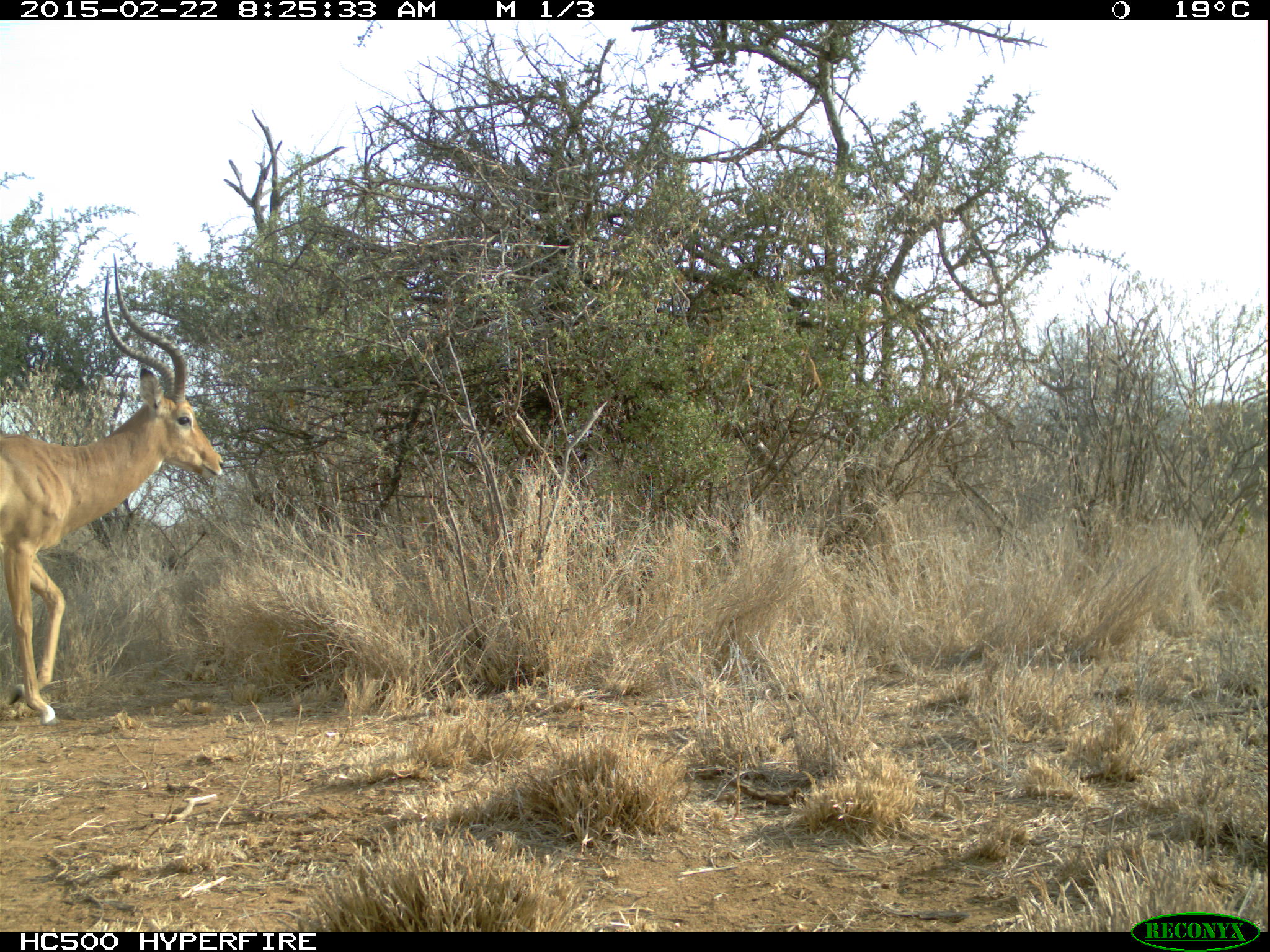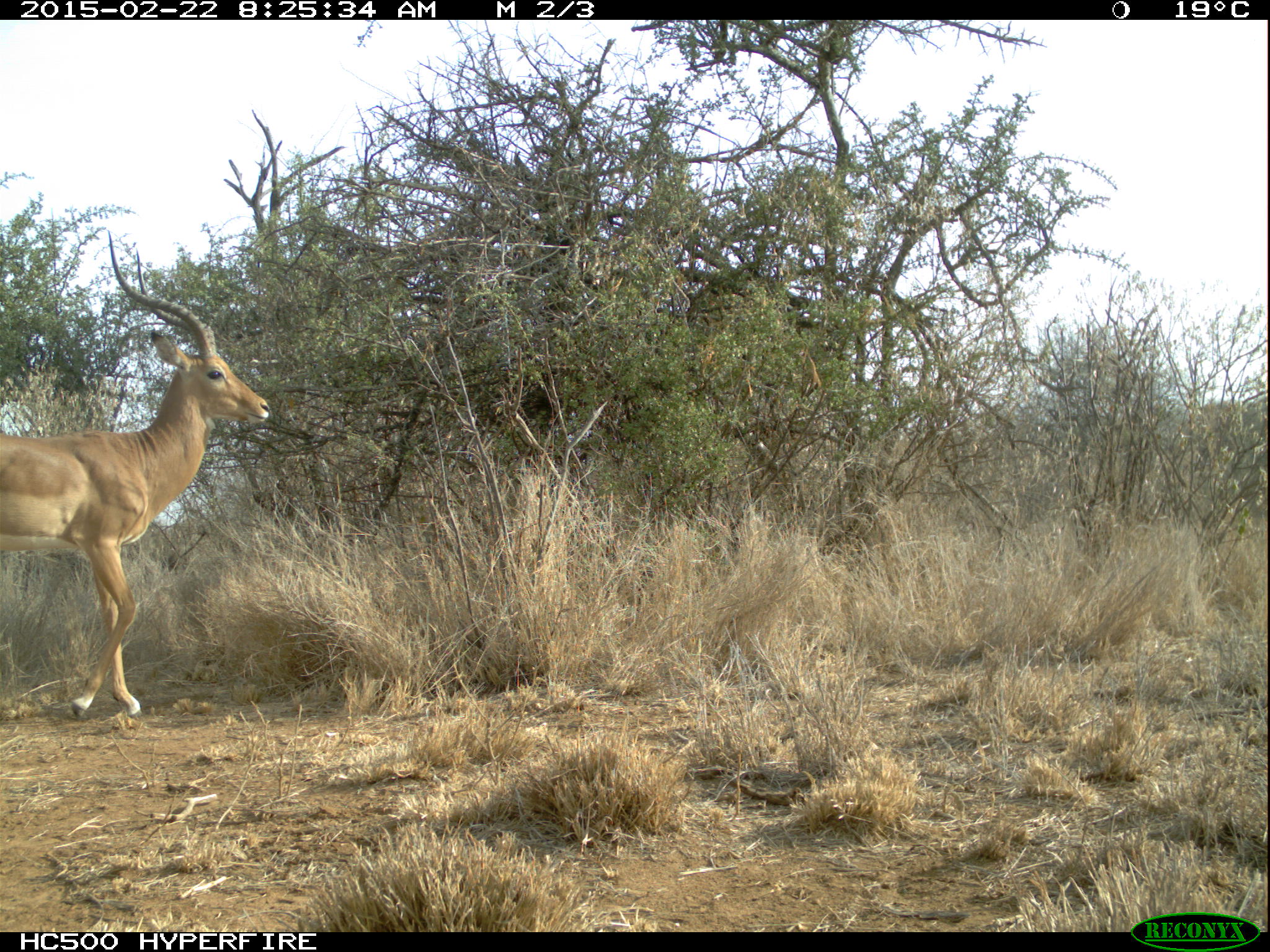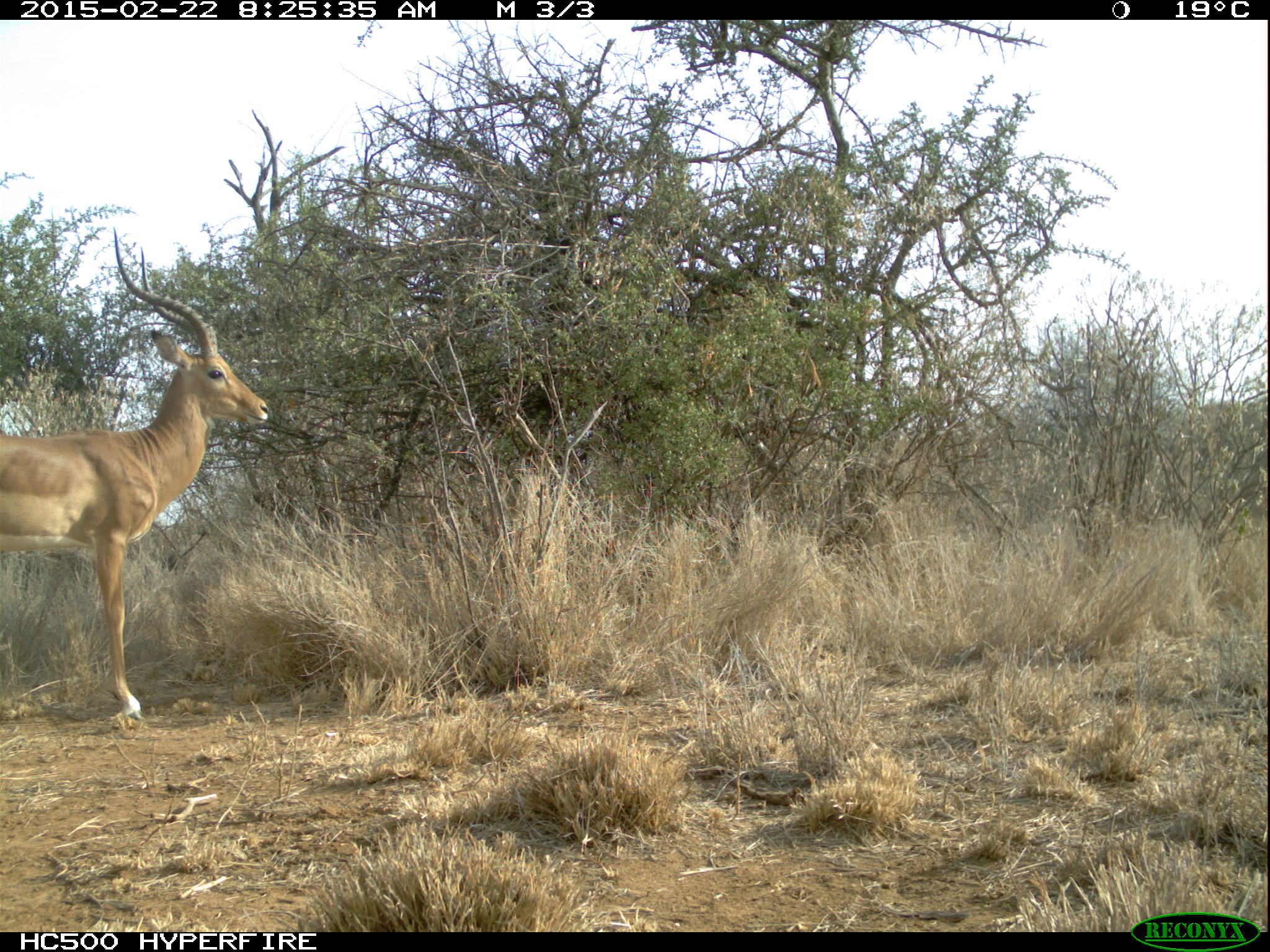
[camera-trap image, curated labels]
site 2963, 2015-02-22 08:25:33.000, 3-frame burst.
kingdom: Animalia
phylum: Chordata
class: Mammalia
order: Artiodactyla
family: Bovidae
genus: Aepyceros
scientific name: Aepyceros melampus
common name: impala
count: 1